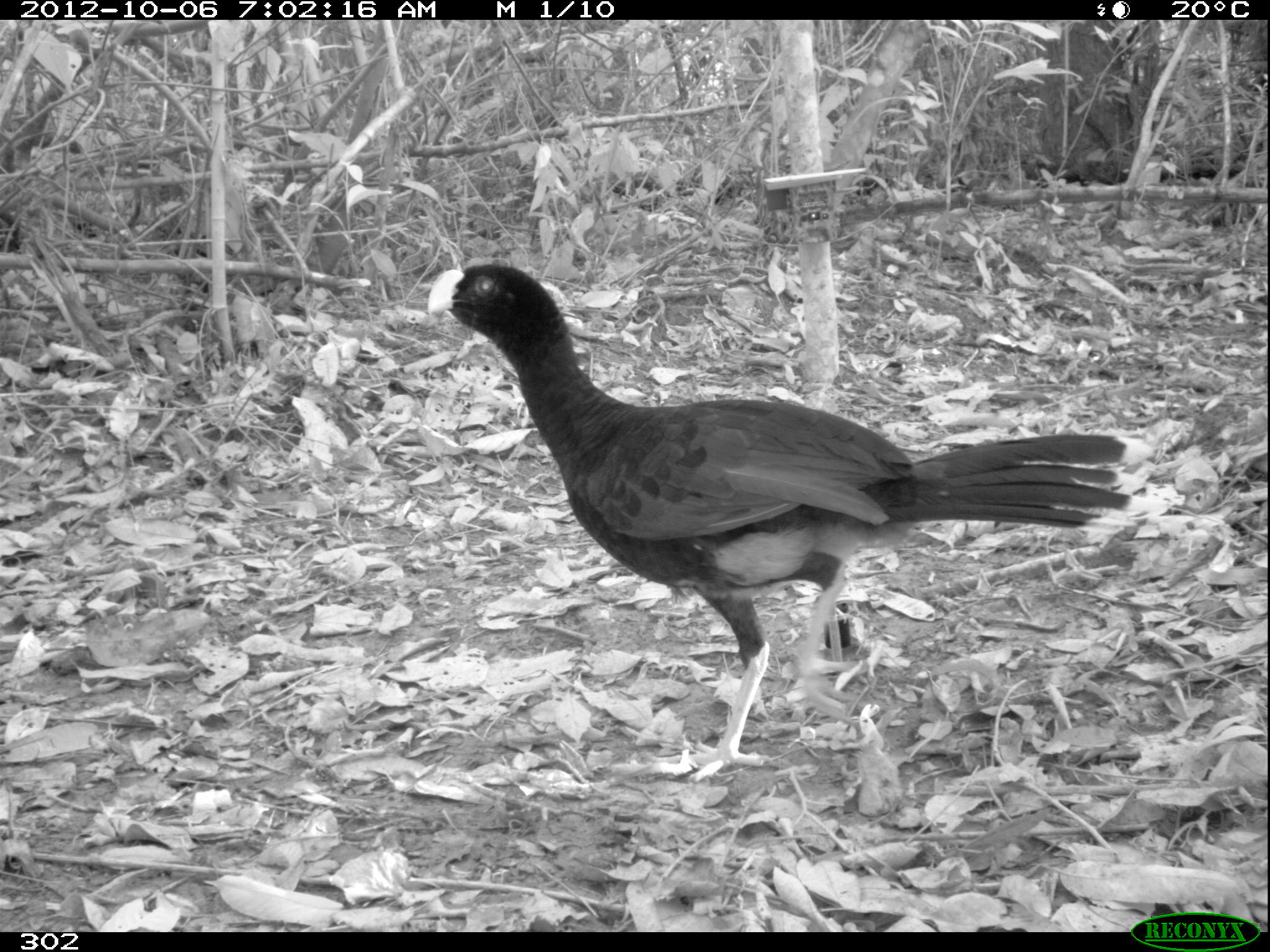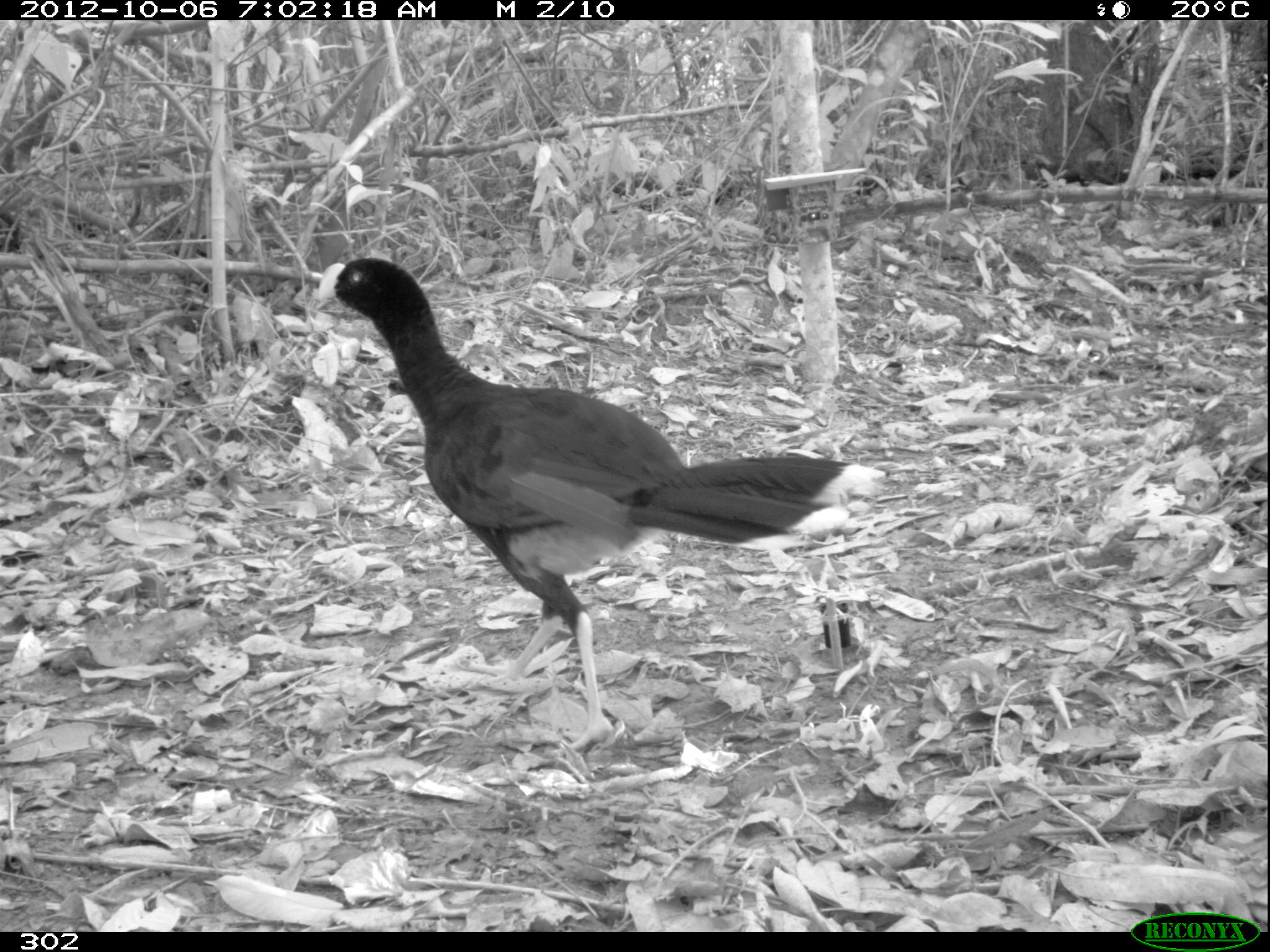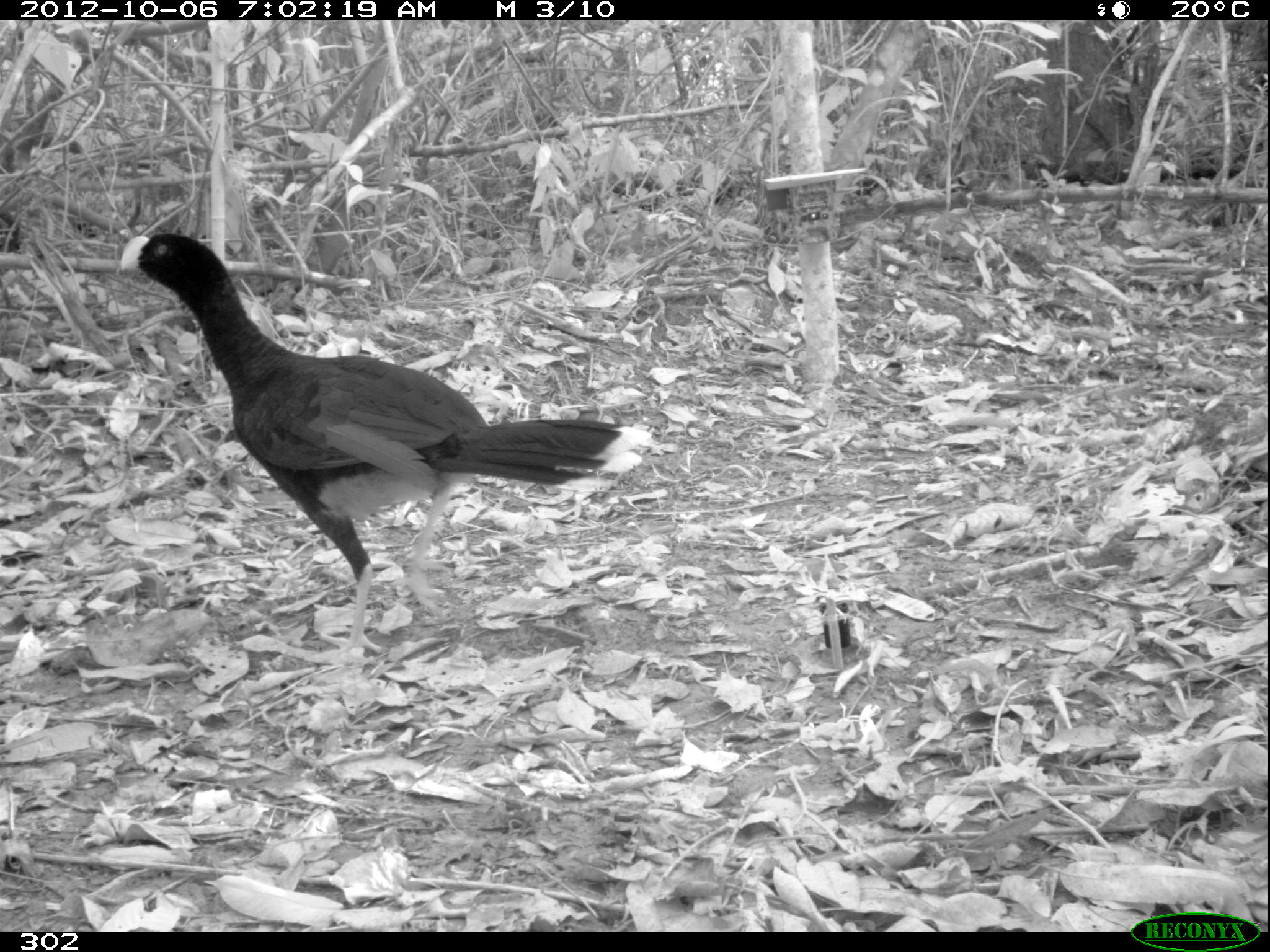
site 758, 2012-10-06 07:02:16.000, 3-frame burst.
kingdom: Animalia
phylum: Chordata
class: Aves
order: Galliformes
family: Cracidae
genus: Mitu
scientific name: Mitu tuberosum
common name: razor-billed curassow